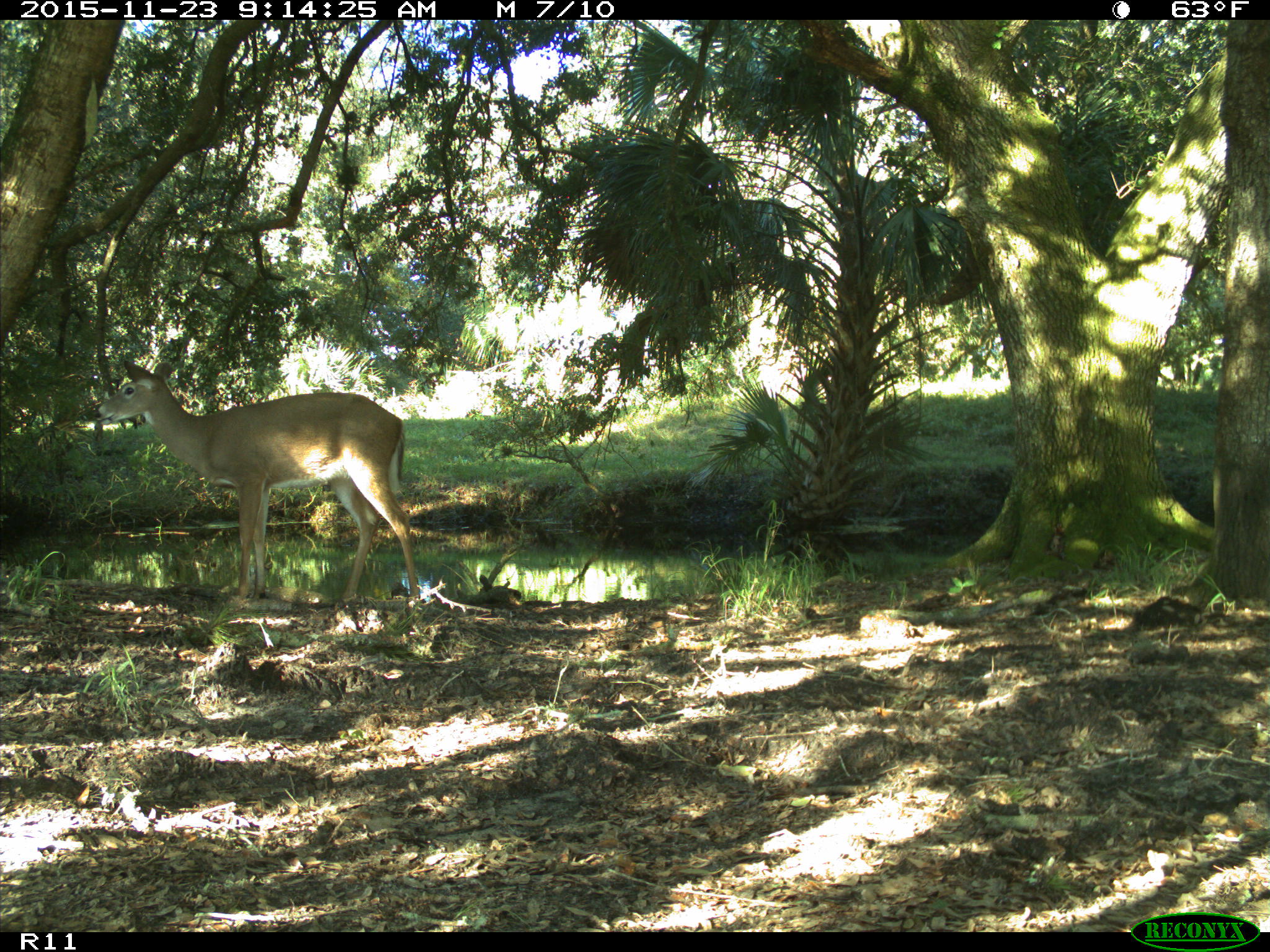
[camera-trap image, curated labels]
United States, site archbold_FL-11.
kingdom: Animalia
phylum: Chordata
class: Mammalia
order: Artiodactyla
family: Cervidae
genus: Odocoileus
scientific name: Odocoileus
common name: deer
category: unidentified deer